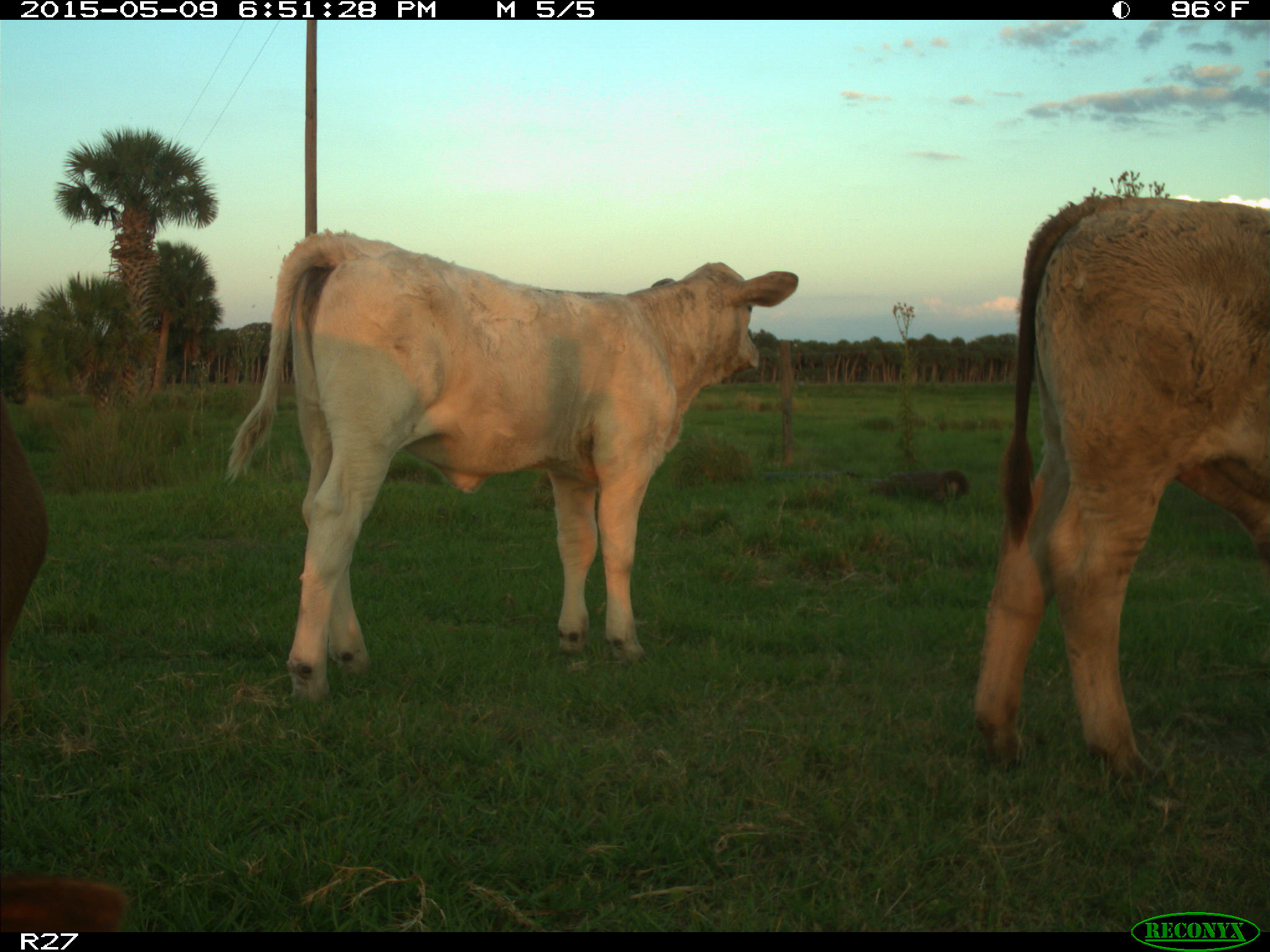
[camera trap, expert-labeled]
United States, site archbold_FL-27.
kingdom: Animalia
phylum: Chordata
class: Mammalia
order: Artiodactyla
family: Bovidae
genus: Bos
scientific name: Bos taurus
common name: domestic cow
Bos taurus (domestic cow).